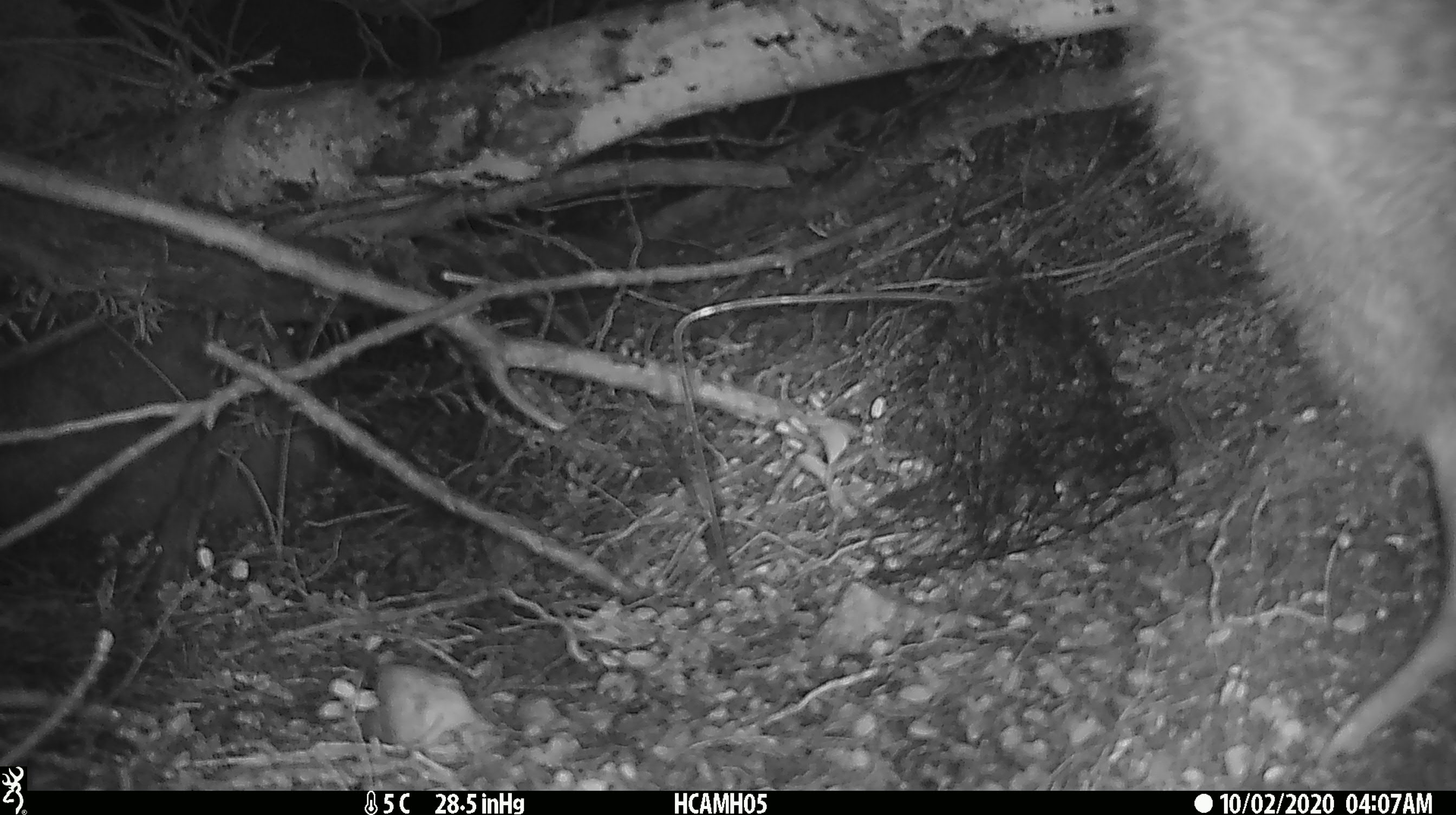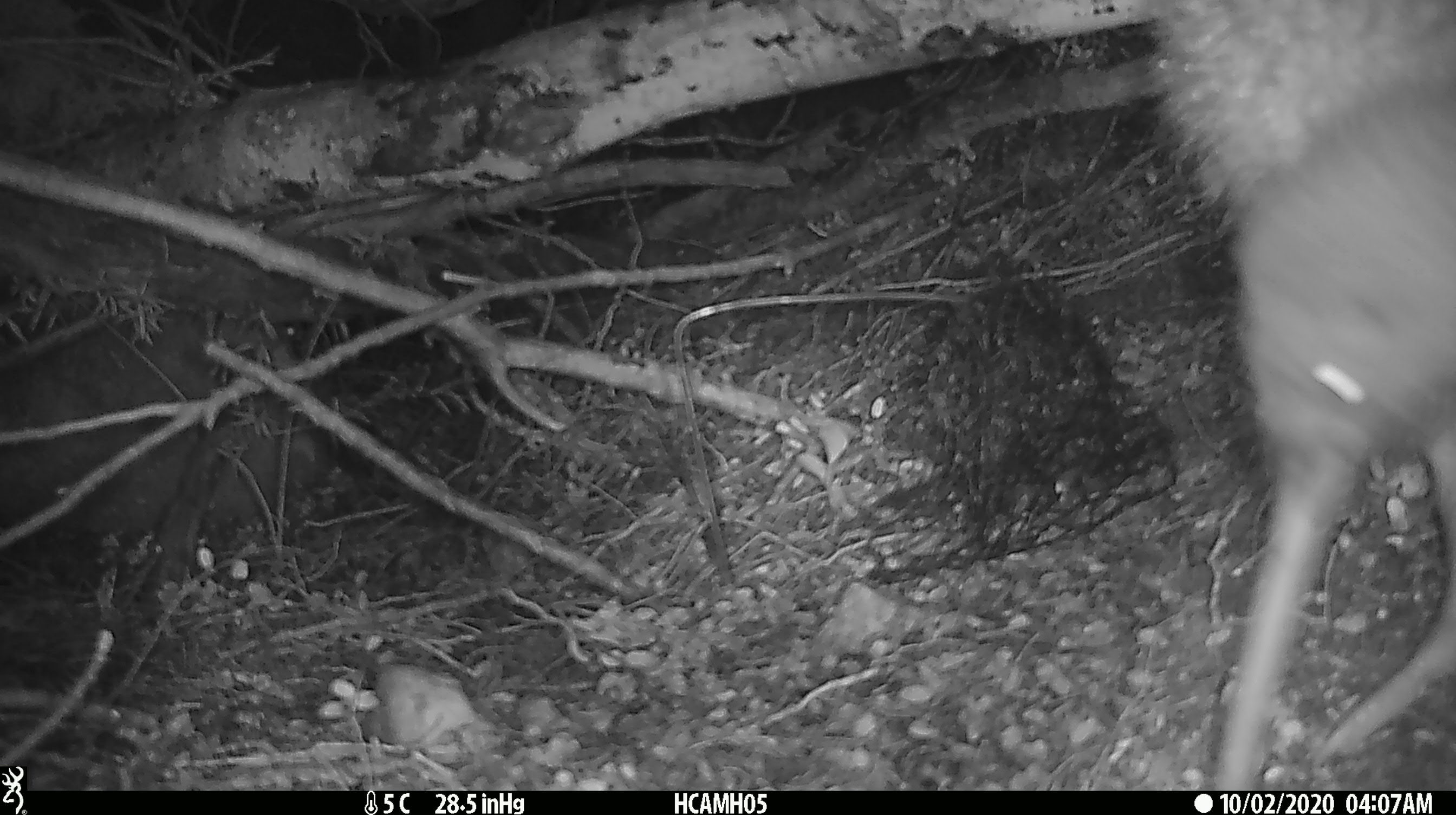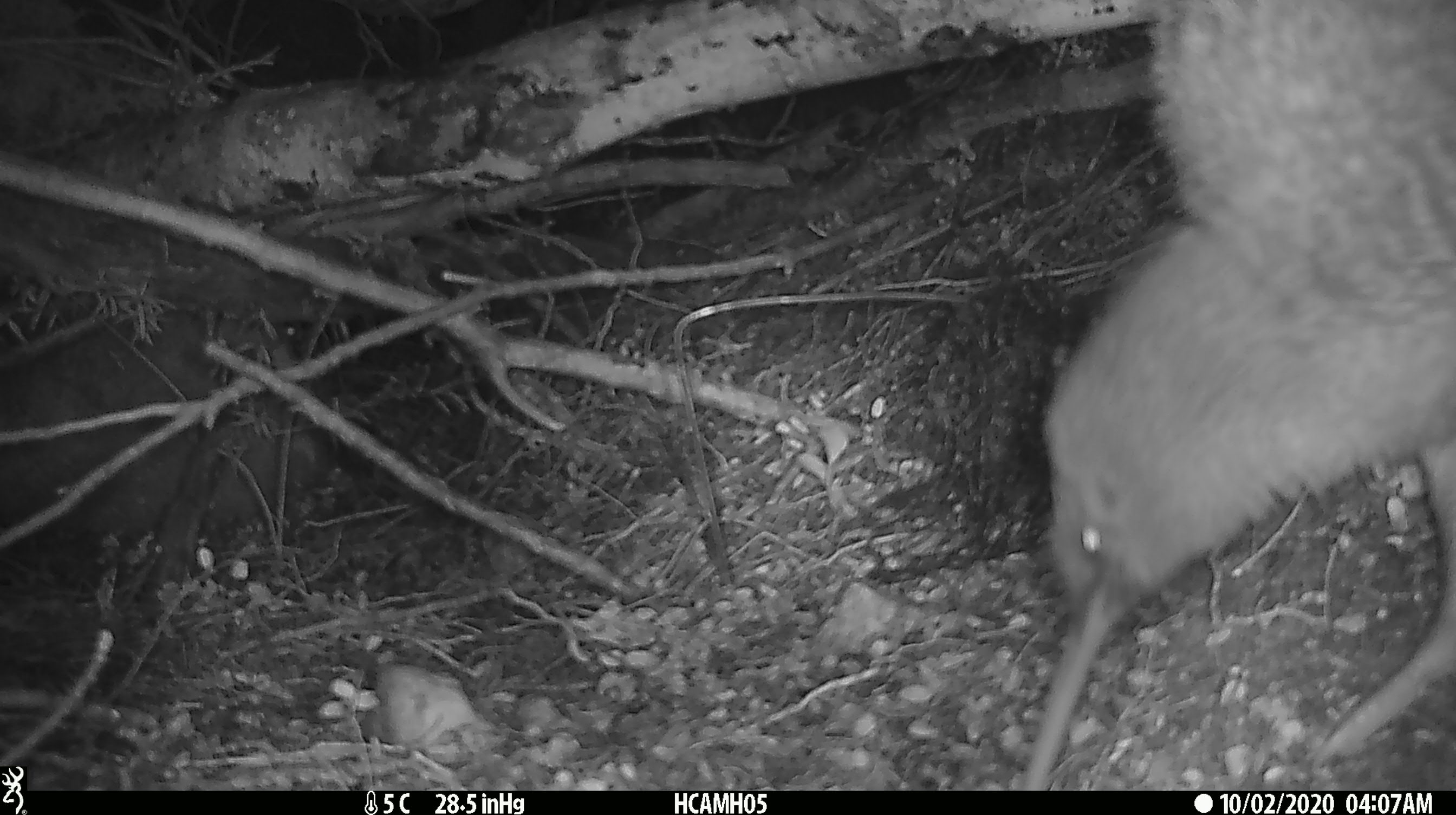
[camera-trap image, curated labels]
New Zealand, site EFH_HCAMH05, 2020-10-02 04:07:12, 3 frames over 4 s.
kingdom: Animalia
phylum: Chordata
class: Aves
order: Apterygiformes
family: Apterygidae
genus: Apteryx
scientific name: Apteryx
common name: kiwi